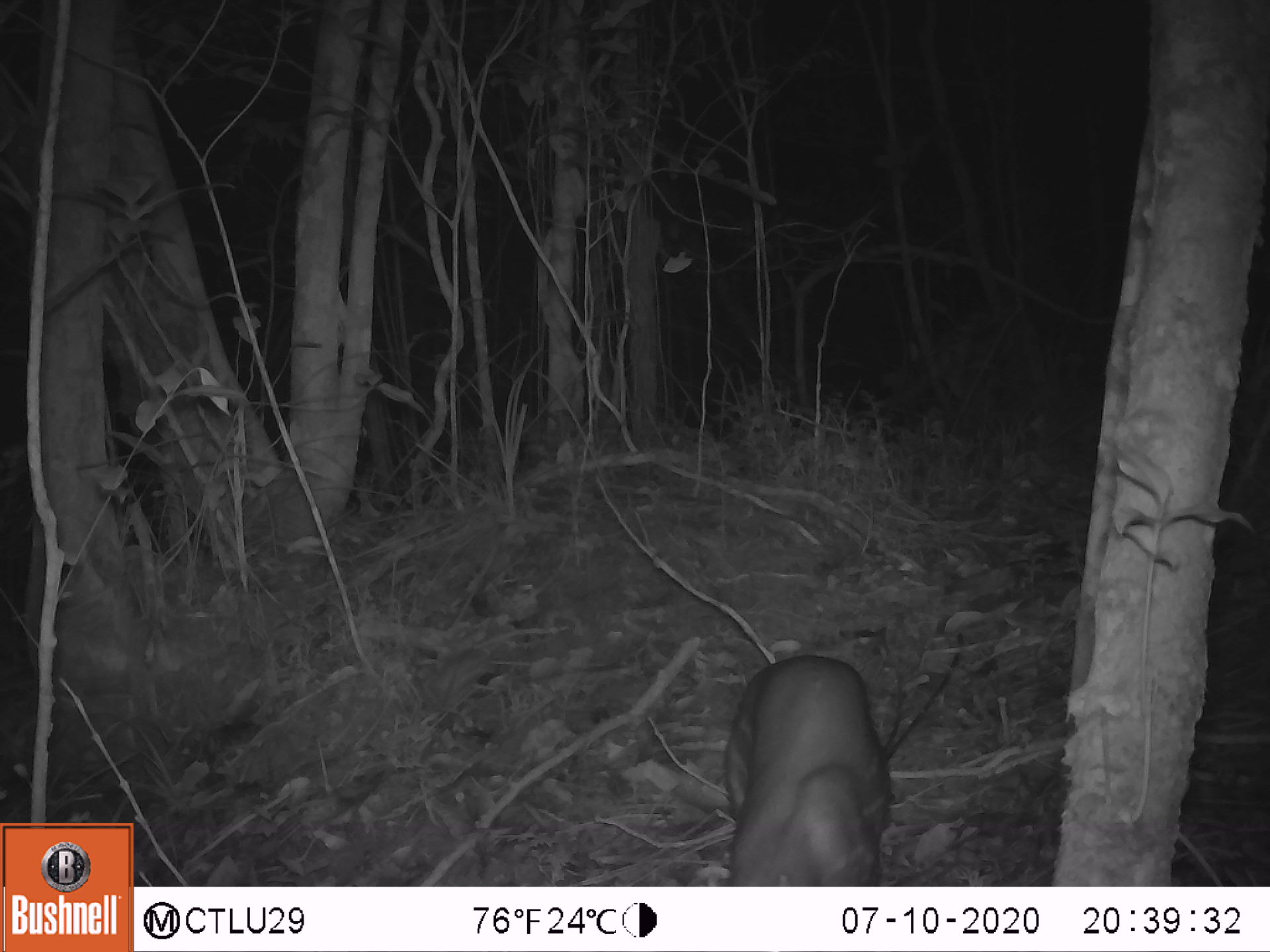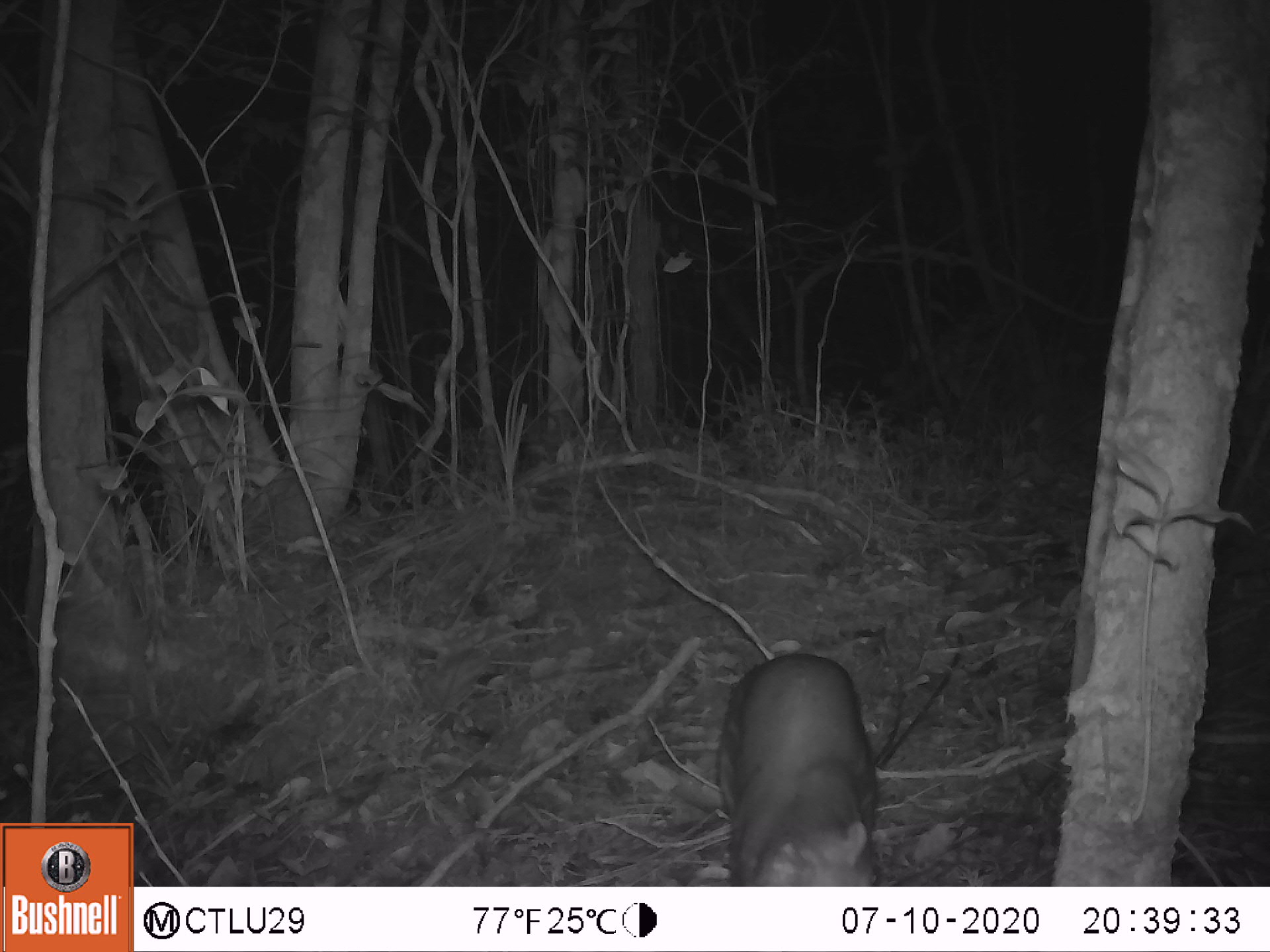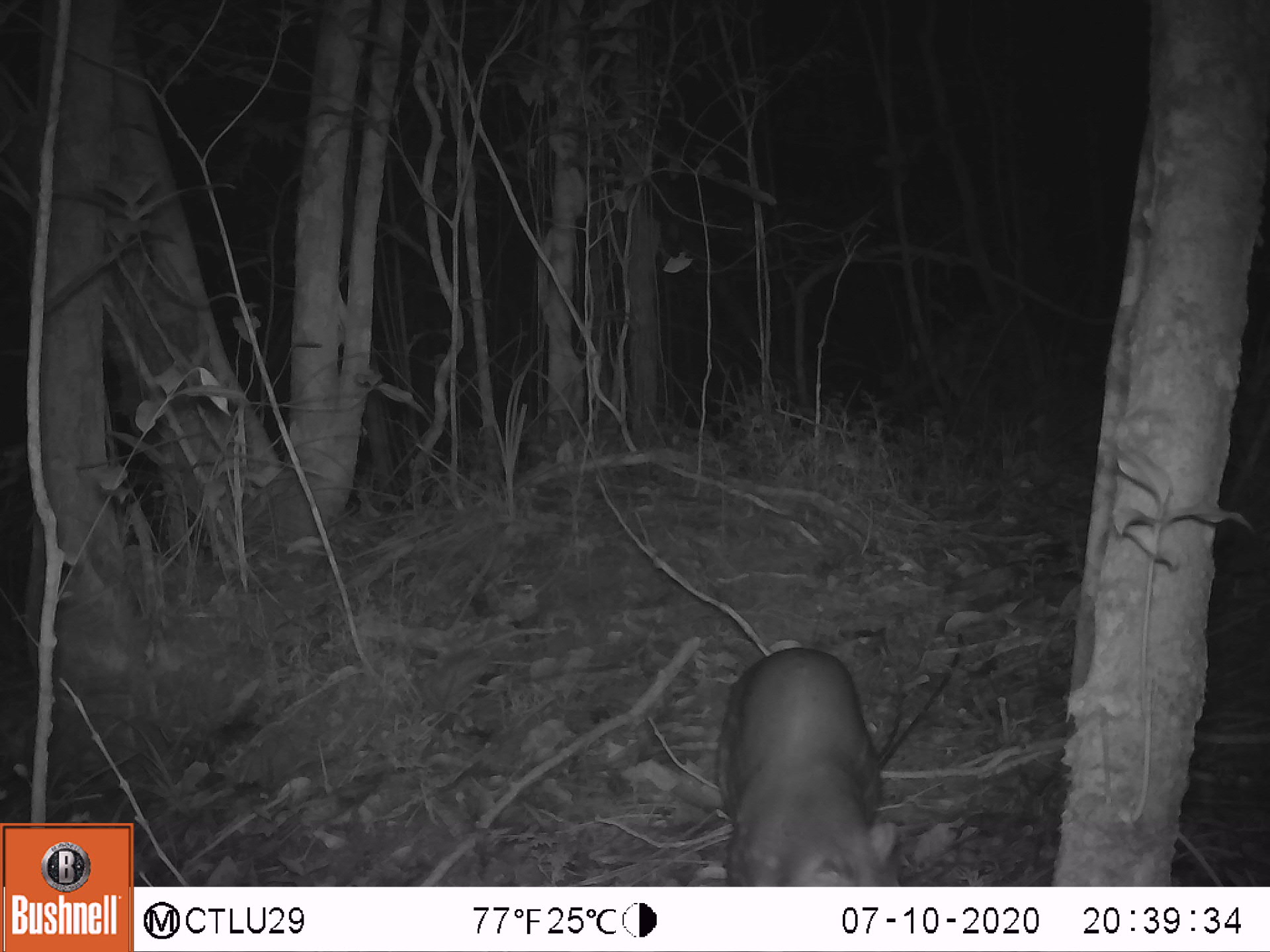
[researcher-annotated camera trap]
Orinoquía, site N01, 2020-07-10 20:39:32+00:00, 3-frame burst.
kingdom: Animalia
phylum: Chordata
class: Mammalia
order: Rodentia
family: Cuniculidae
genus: Cuniculus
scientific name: Cuniculus paca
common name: spotted paca